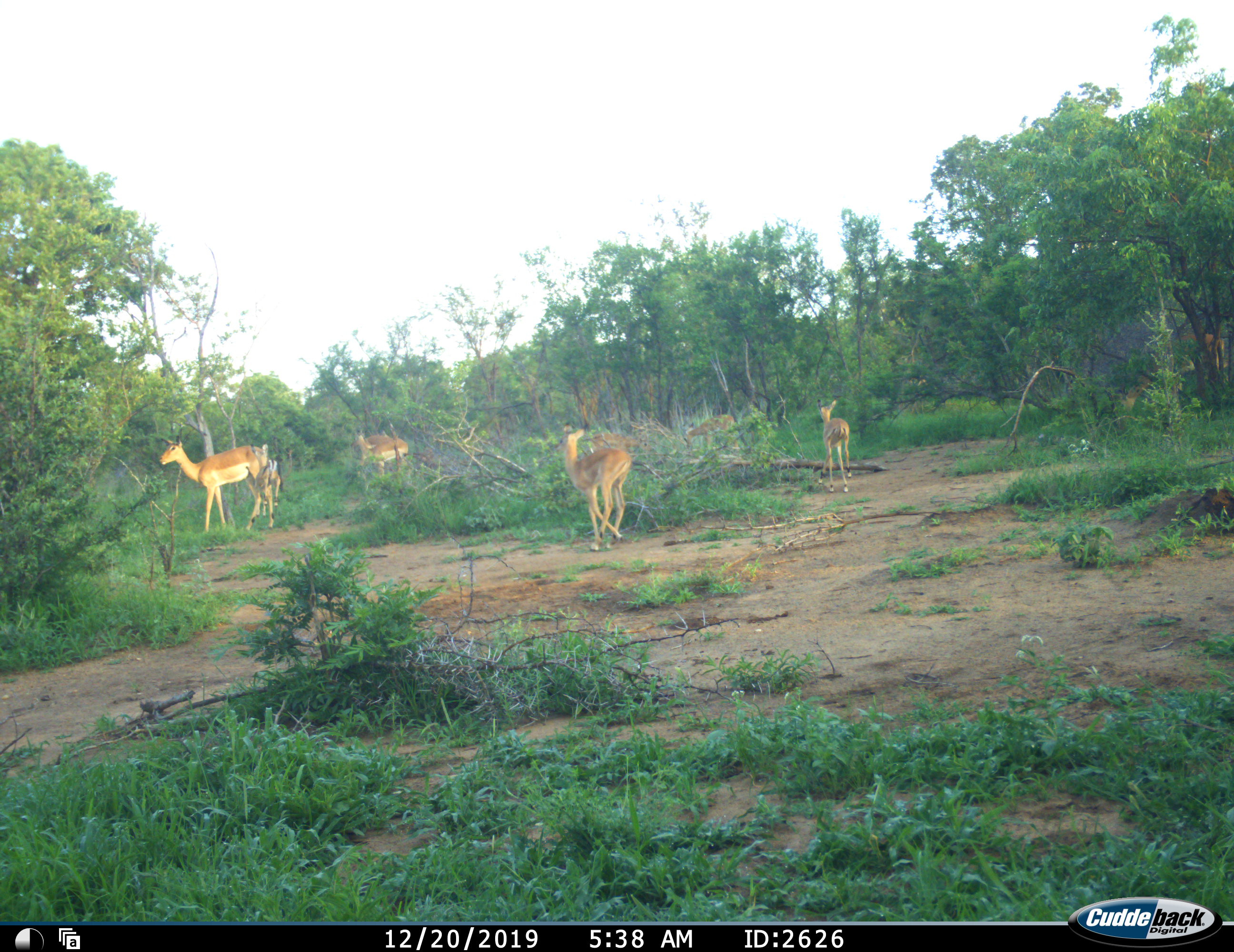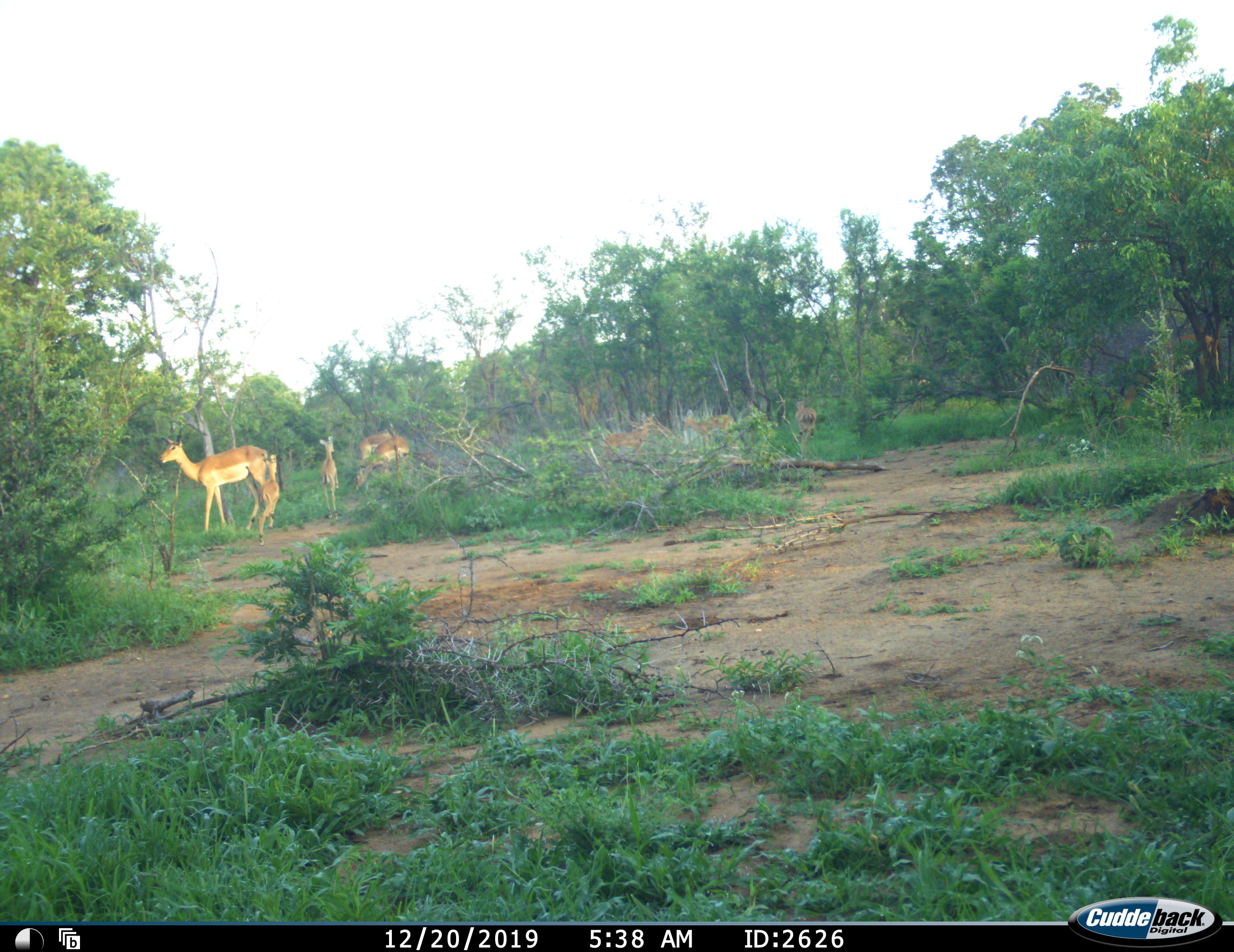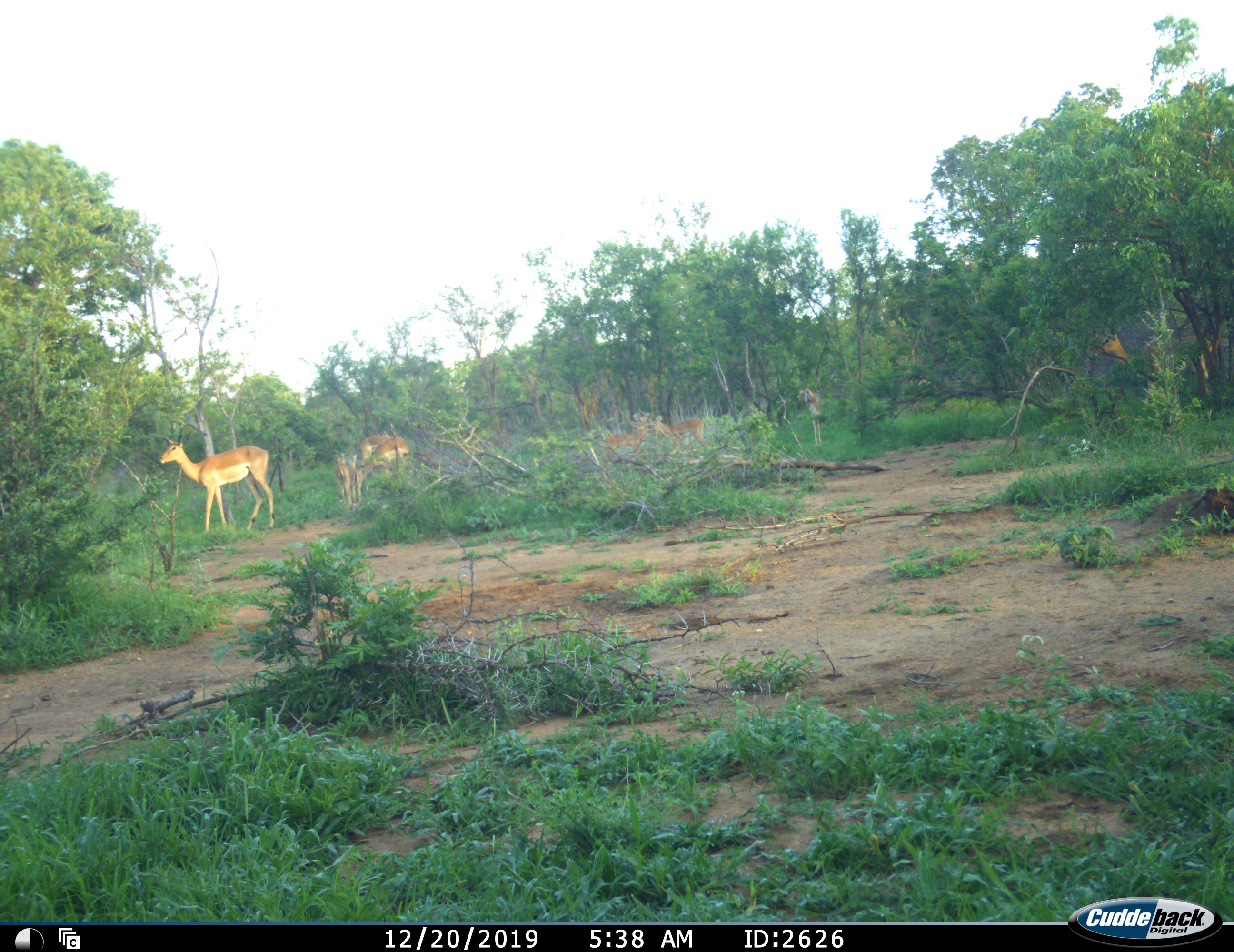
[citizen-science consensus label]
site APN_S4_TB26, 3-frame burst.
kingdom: Animalia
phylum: Chordata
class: Mammalia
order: Artiodactyla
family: Bovidae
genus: Aepyceros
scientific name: Aepyceros melampus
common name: impala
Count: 8.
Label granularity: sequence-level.